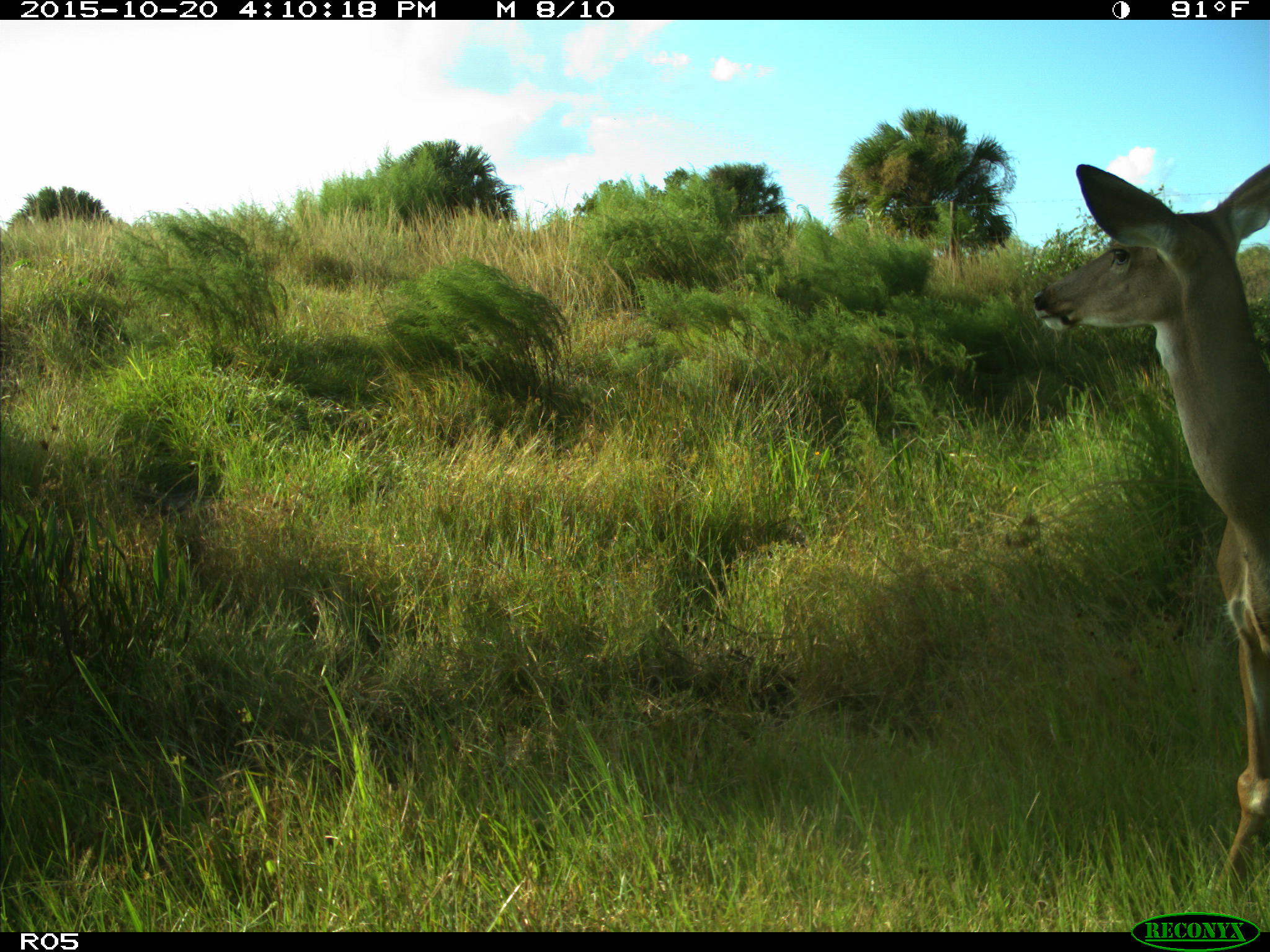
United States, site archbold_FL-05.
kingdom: Animalia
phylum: Chordata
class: Mammalia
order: Artiodactyla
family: Cervidae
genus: Odocoileus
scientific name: Odocoileus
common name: deer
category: unidentified deer